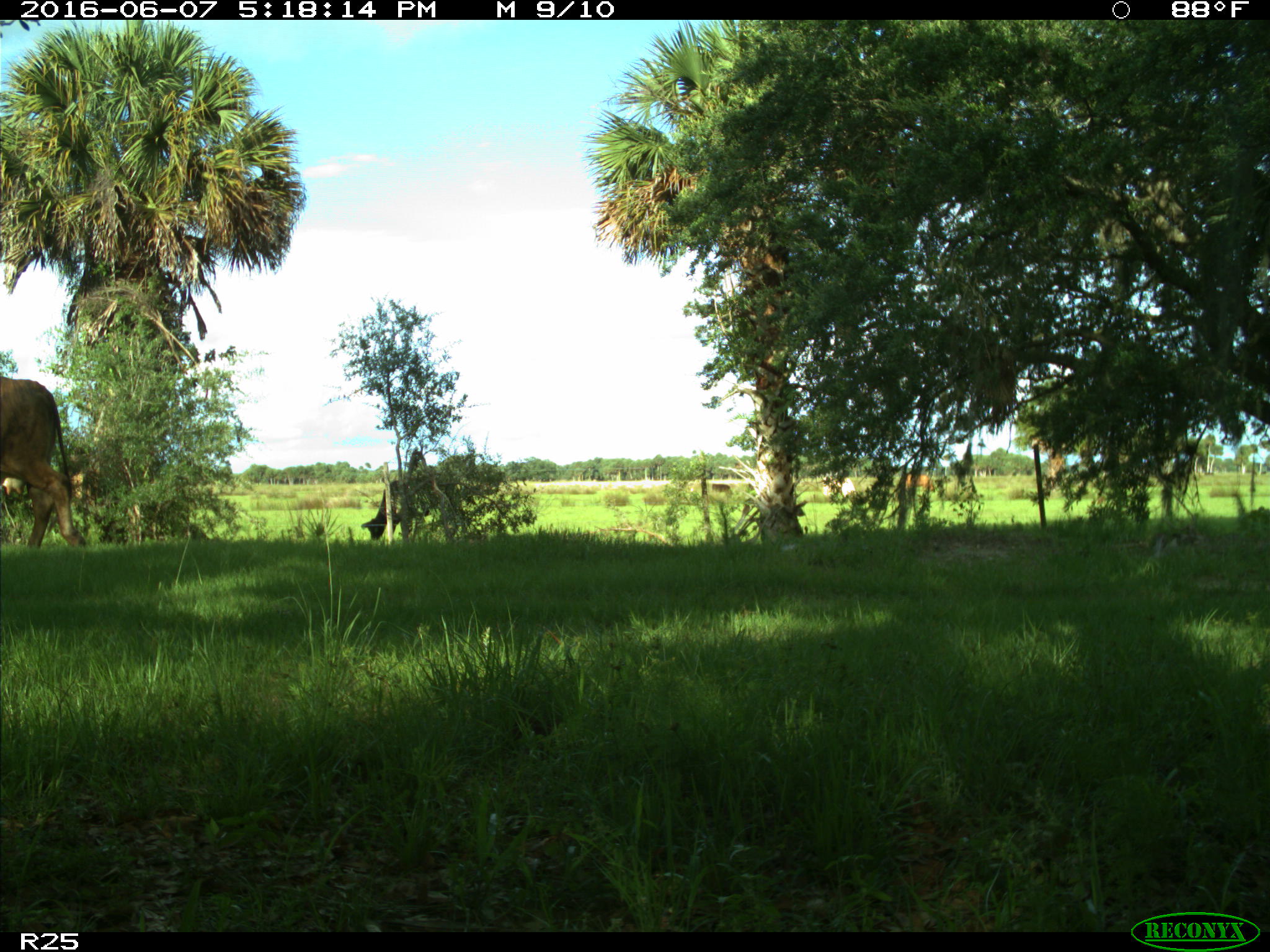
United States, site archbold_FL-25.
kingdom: Animalia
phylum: Chordata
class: Mammalia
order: Artiodactyla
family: Bovidae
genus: Bos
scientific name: Bos taurus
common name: domestic cow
Bos taurus (domestic cow).